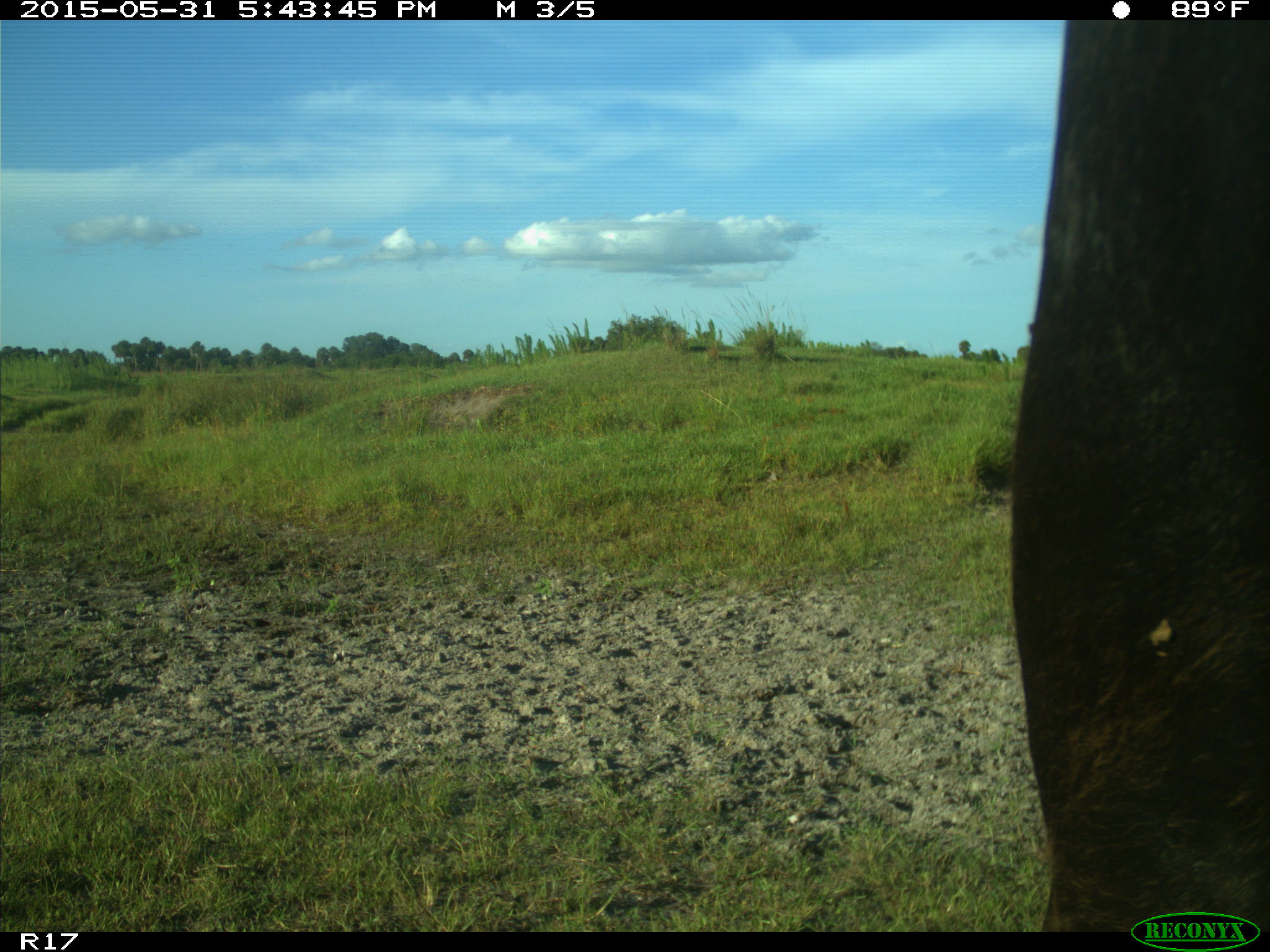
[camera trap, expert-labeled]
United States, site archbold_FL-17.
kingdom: Animalia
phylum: Chordata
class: Mammalia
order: Artiodactyla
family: Bovidae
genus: Bos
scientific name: Bos taurus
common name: domestic cow